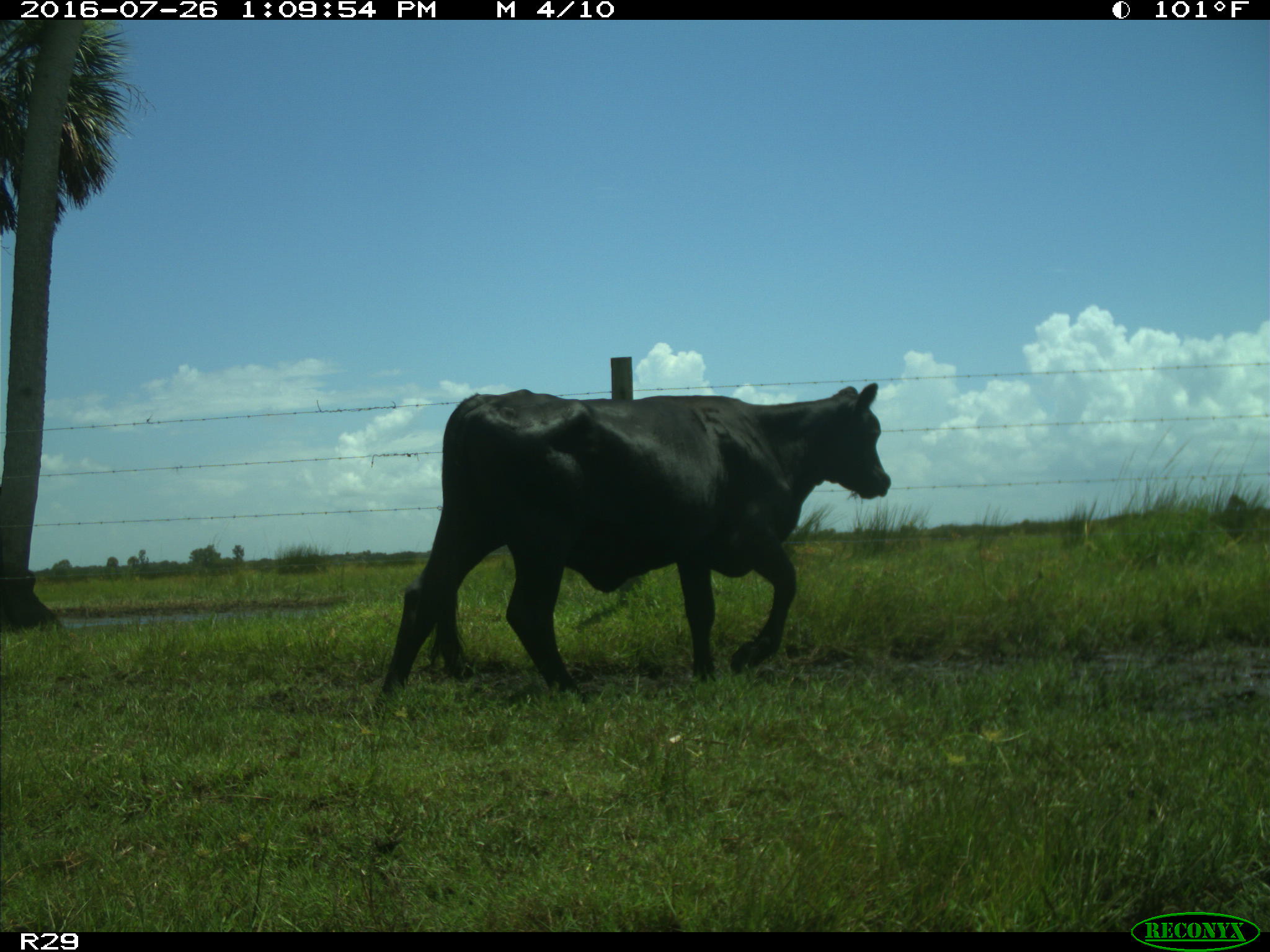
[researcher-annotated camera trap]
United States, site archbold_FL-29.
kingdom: Animalia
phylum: Chordata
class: Mammalia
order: Artiodactyla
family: Bovidae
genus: Bos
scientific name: Bos taurus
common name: domestic cow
Bos taurus (domestic cow).